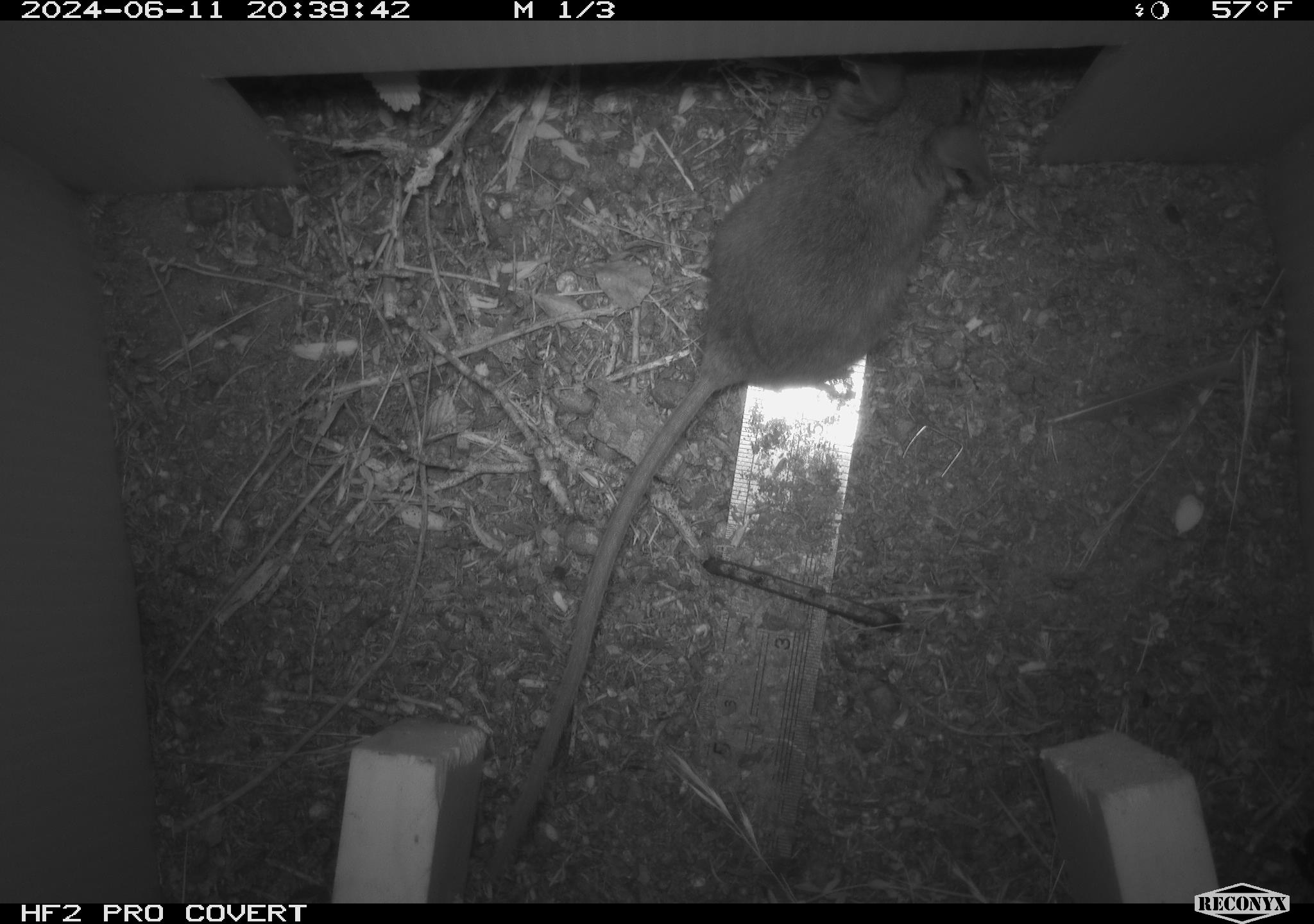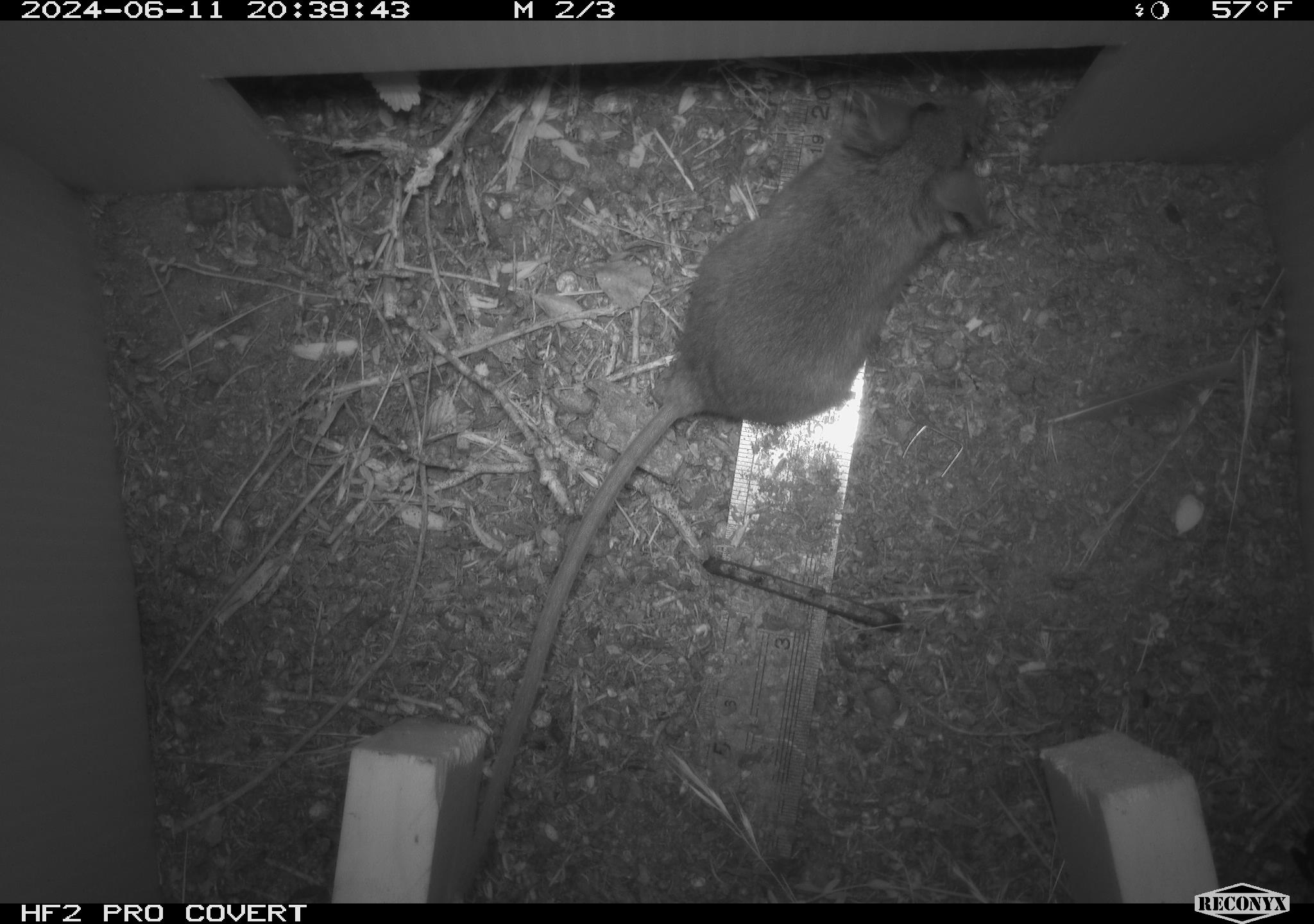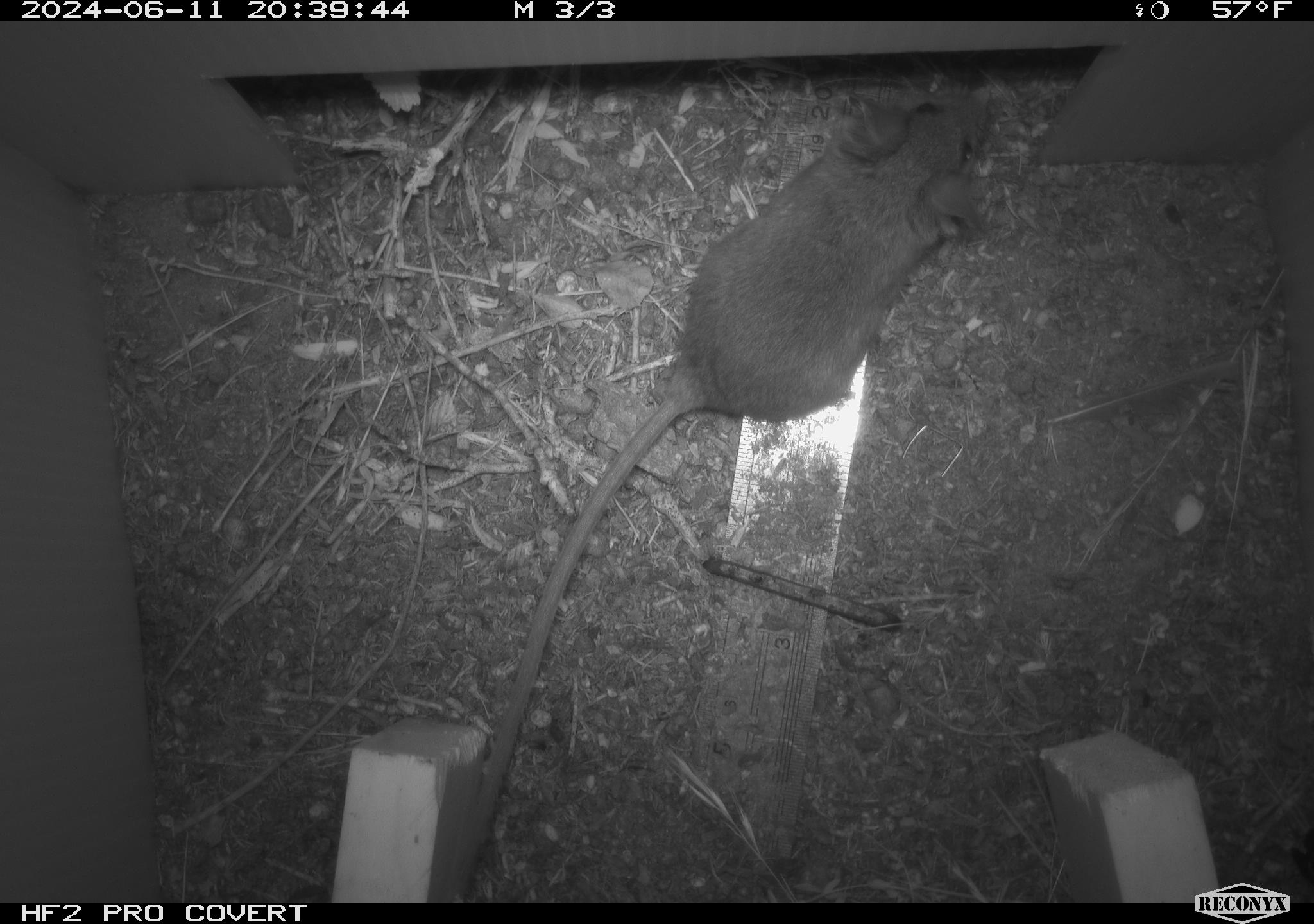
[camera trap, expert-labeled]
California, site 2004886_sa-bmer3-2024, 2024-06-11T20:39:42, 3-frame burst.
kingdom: Animalia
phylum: Chordata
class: Mammalia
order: Rodentia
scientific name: Rodentia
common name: mouse species